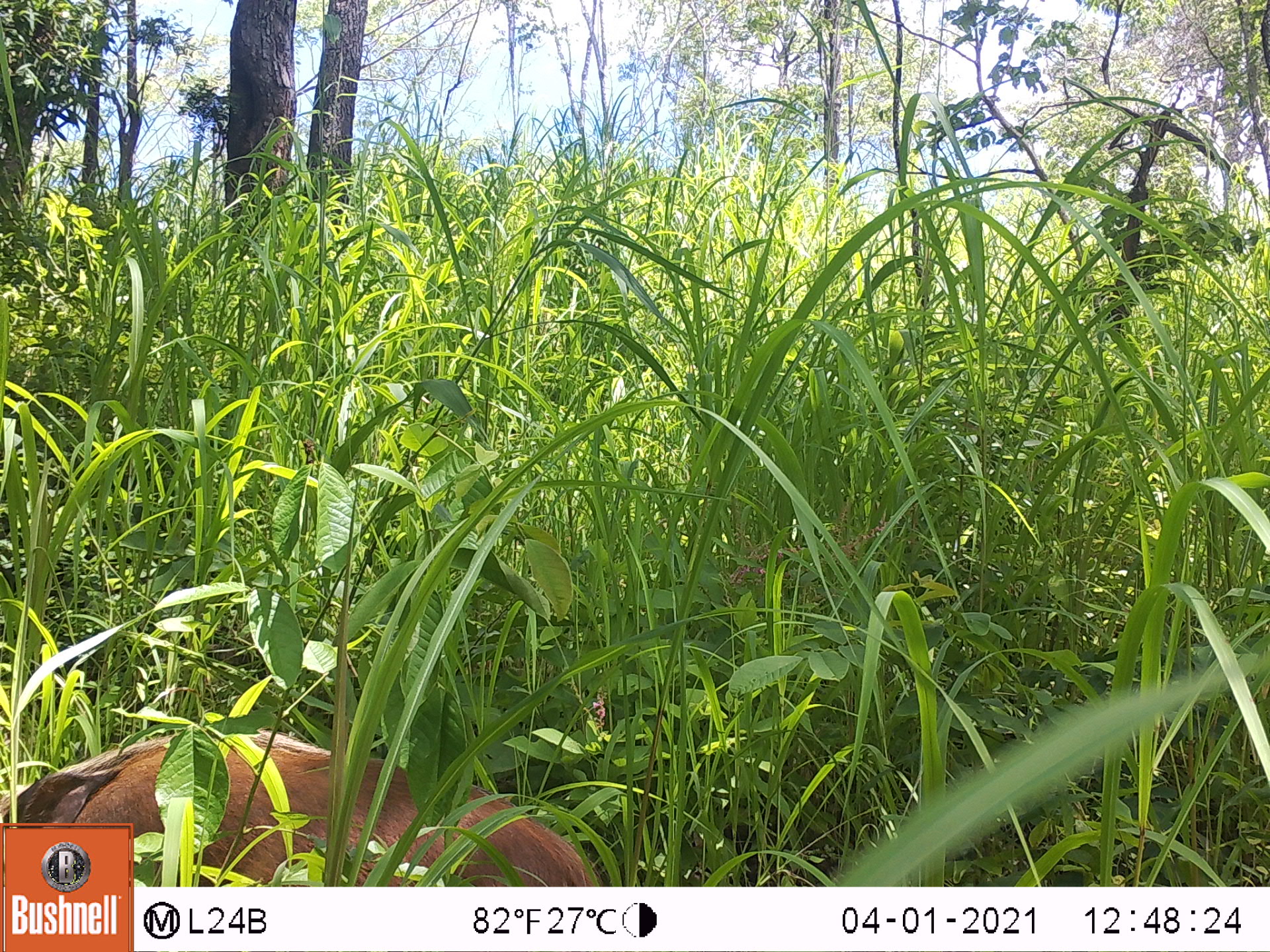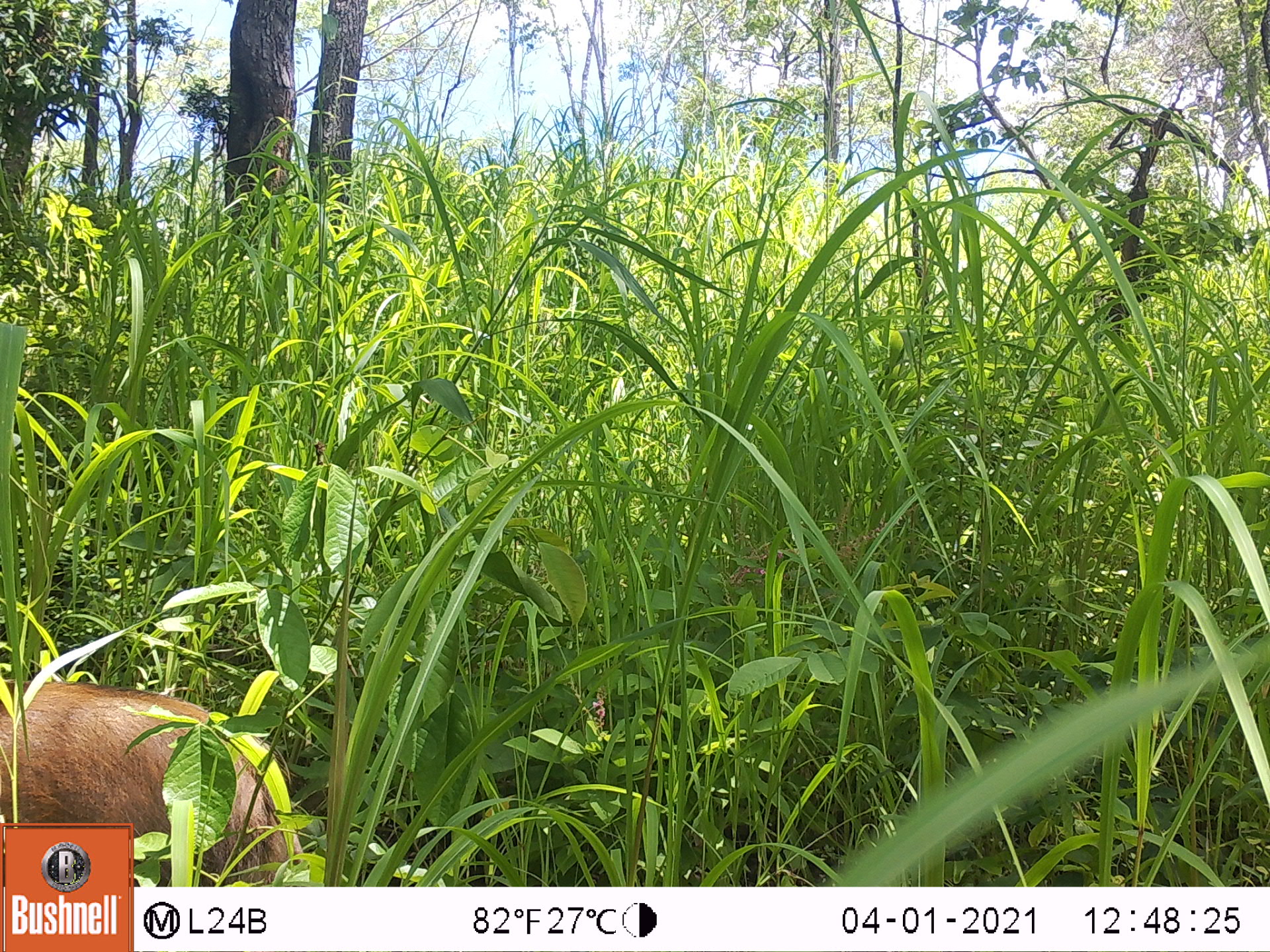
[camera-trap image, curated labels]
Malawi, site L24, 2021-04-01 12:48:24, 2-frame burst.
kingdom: Animalia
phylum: Chordata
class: Mammalia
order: Artiodactyla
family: Suidae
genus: Potamochoerus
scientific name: Potamochoerus larvatus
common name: bushpig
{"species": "bushpig (Potamochoerus larvatus)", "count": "1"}